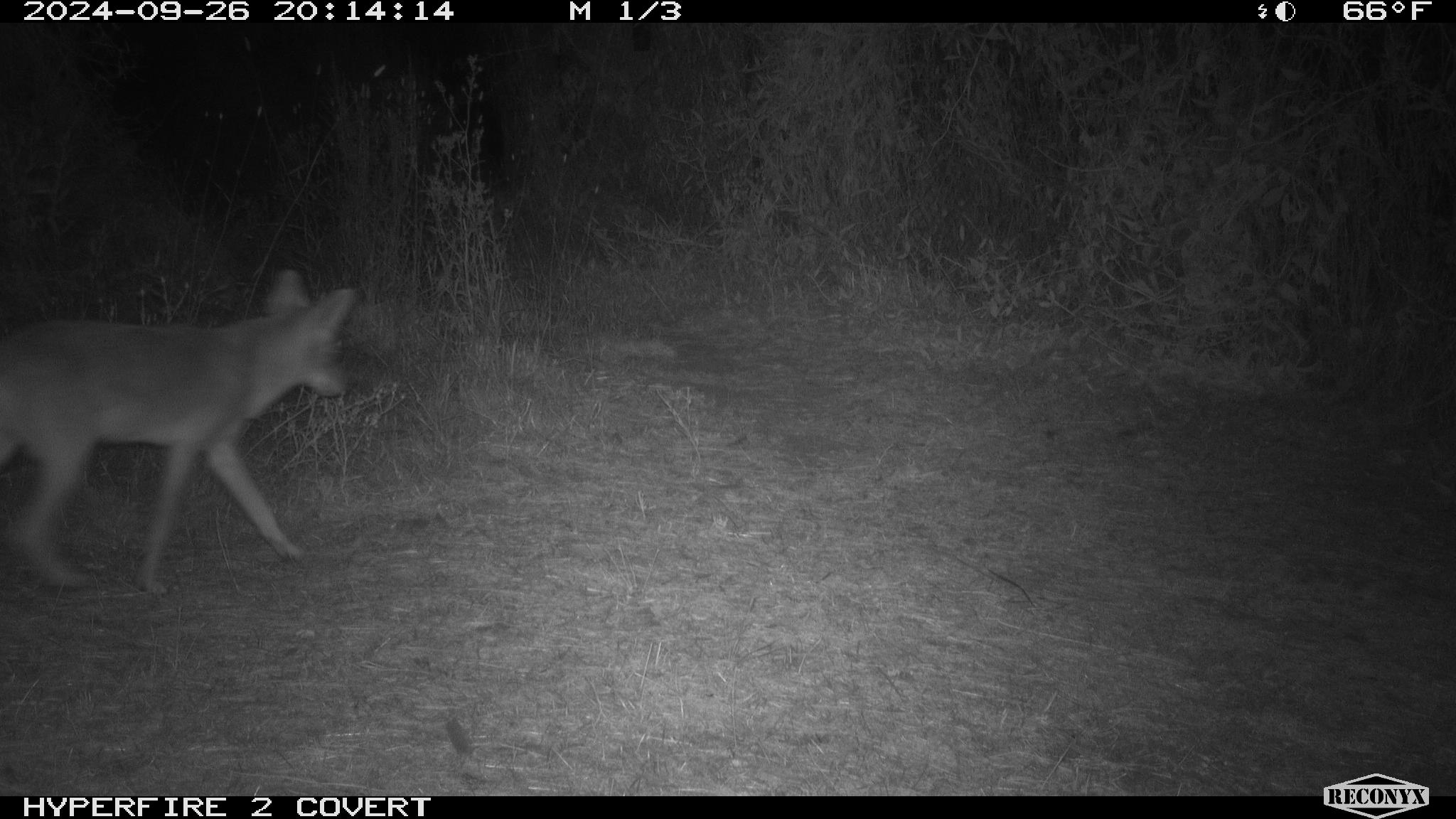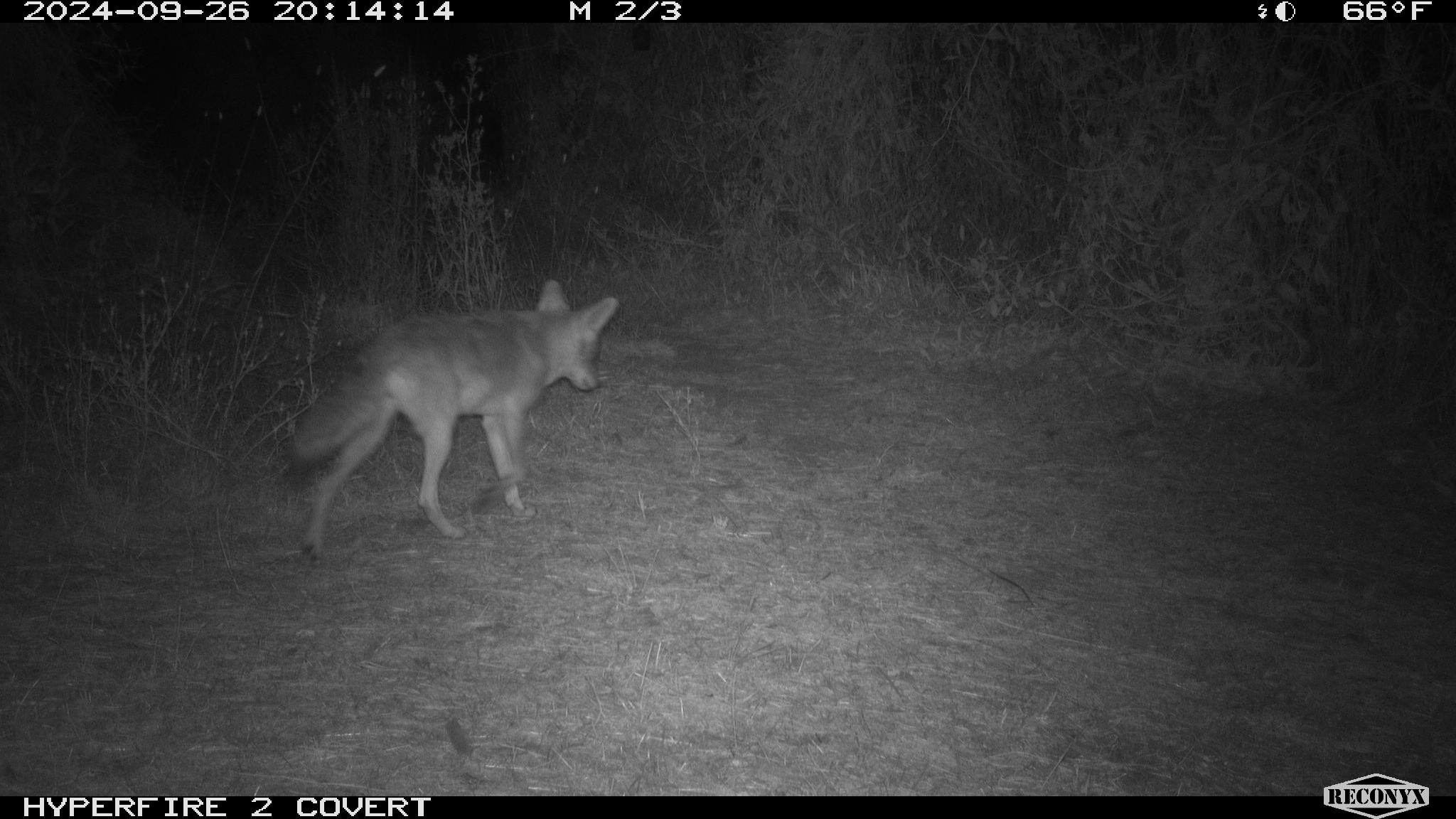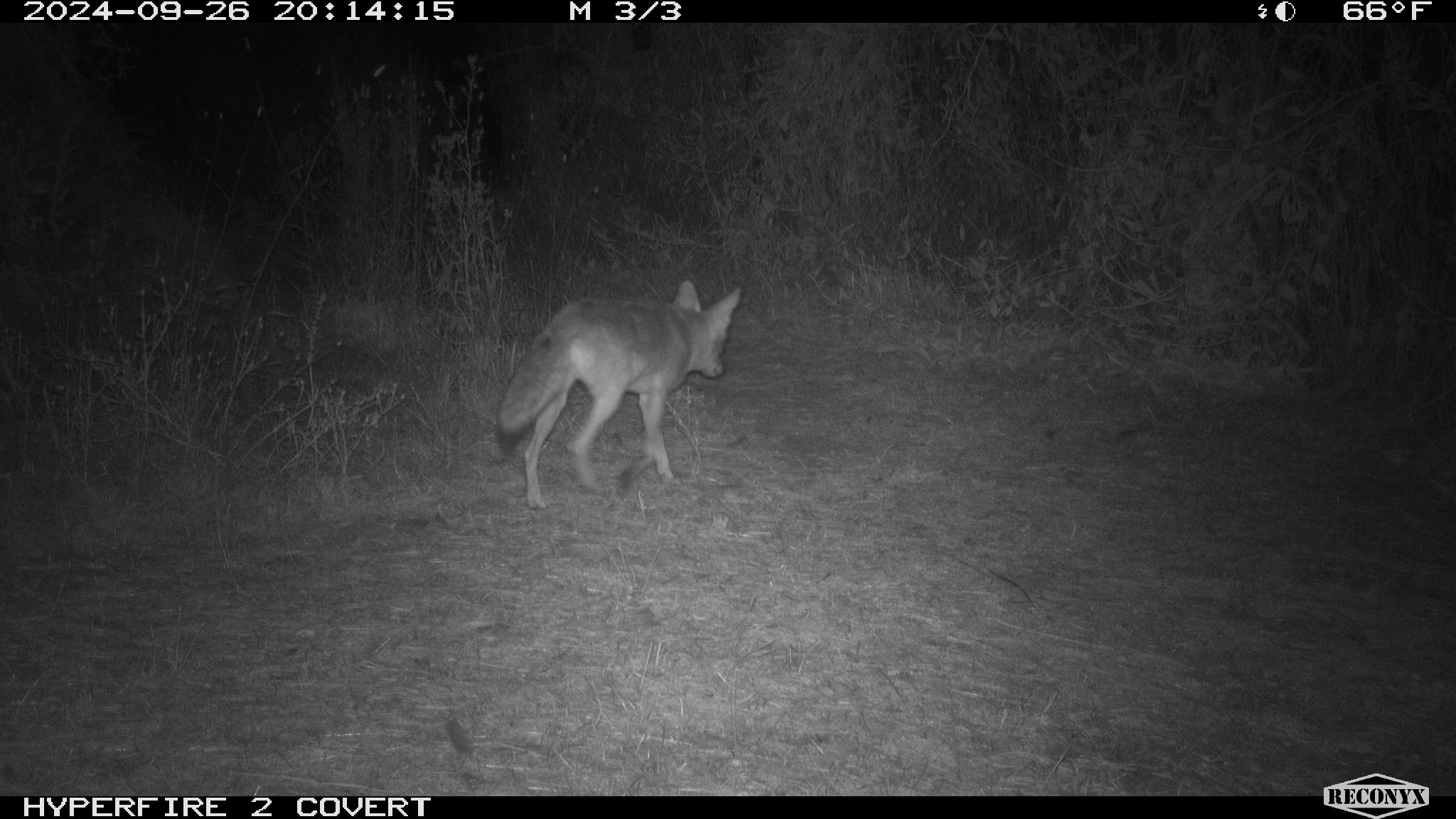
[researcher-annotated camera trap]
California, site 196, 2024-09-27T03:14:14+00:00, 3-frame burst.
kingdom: Animalia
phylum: Chordata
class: Mammalia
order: Carnivora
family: Canidae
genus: Canis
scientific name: Canis latrans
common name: coyote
Coyote (Canis latrans).